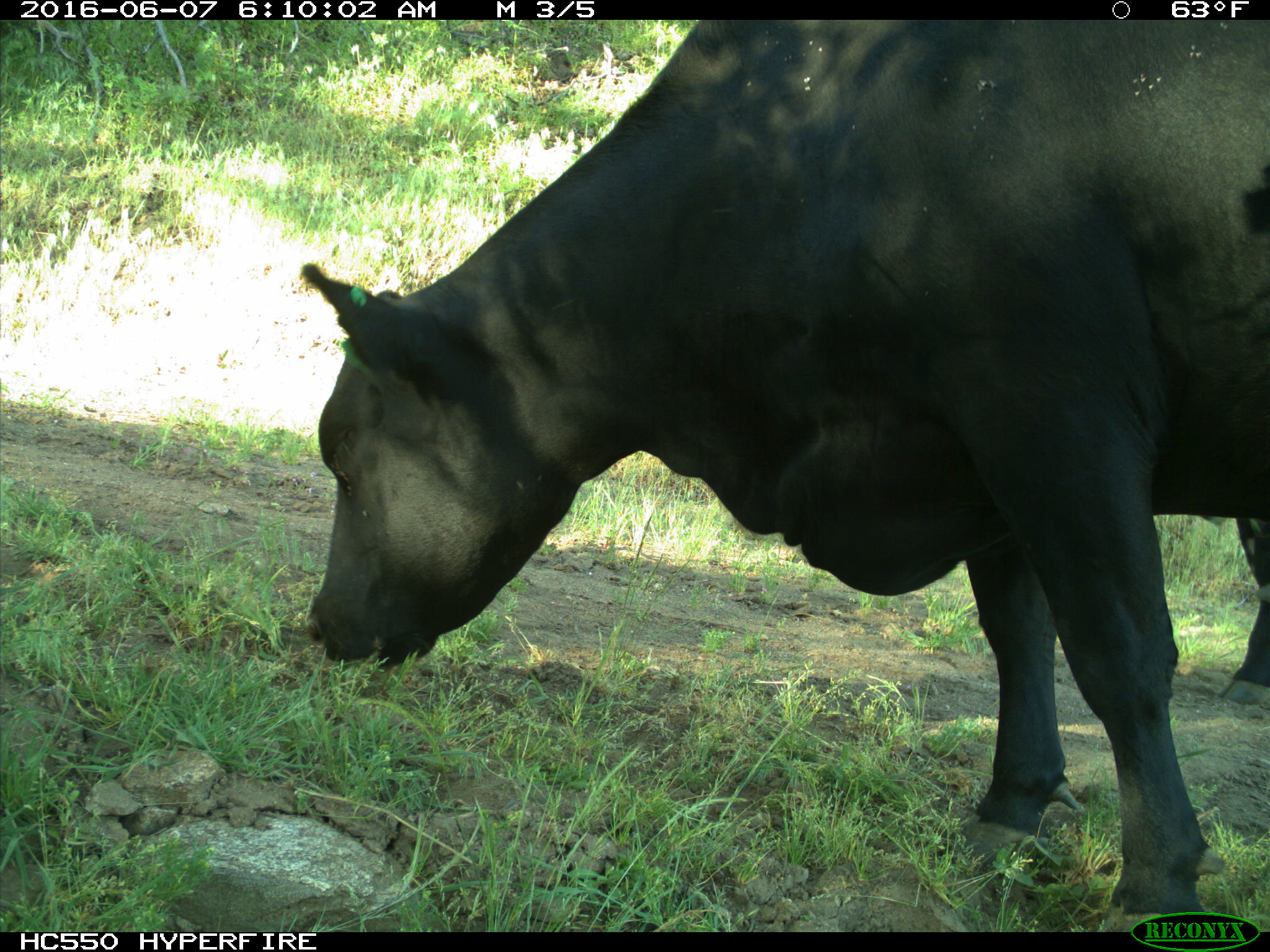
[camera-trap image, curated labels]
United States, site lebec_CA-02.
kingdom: Animalia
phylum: Chordata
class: Mammalia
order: Artiodactyla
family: Bovidae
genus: Bos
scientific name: Bos taurus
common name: domestic cow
Bos taurus (domestic cow).